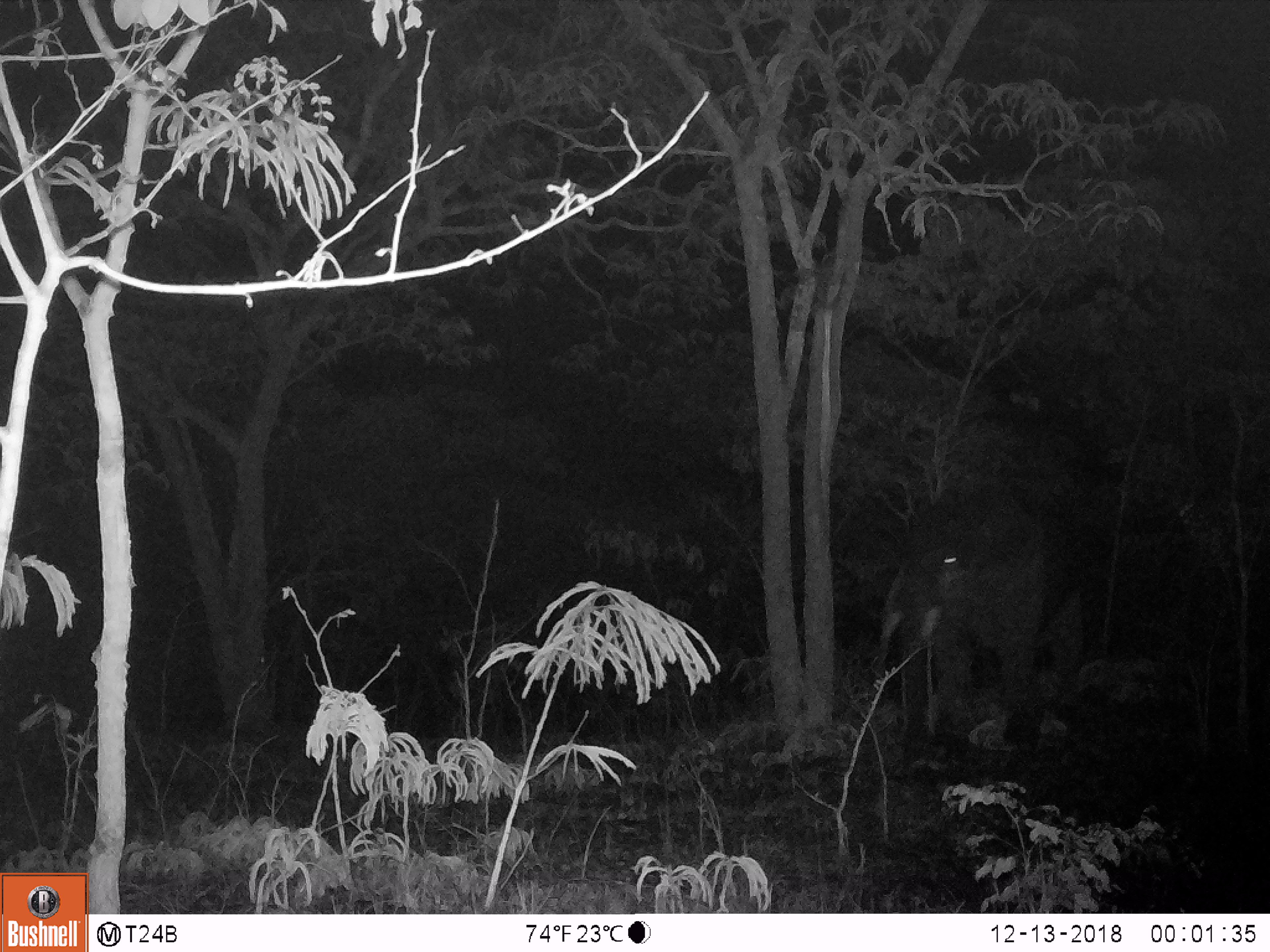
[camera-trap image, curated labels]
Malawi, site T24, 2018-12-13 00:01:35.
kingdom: Animalia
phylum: Chordata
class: Mammalia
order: Proboscidea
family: Elephantidae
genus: Loxodonta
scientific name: Loxodonta africana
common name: african savanna elephant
African savanna elephant (Loxodonta africana), count 1.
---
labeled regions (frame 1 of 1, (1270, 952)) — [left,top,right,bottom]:
african savanna elephant: [850,474,1062,780]